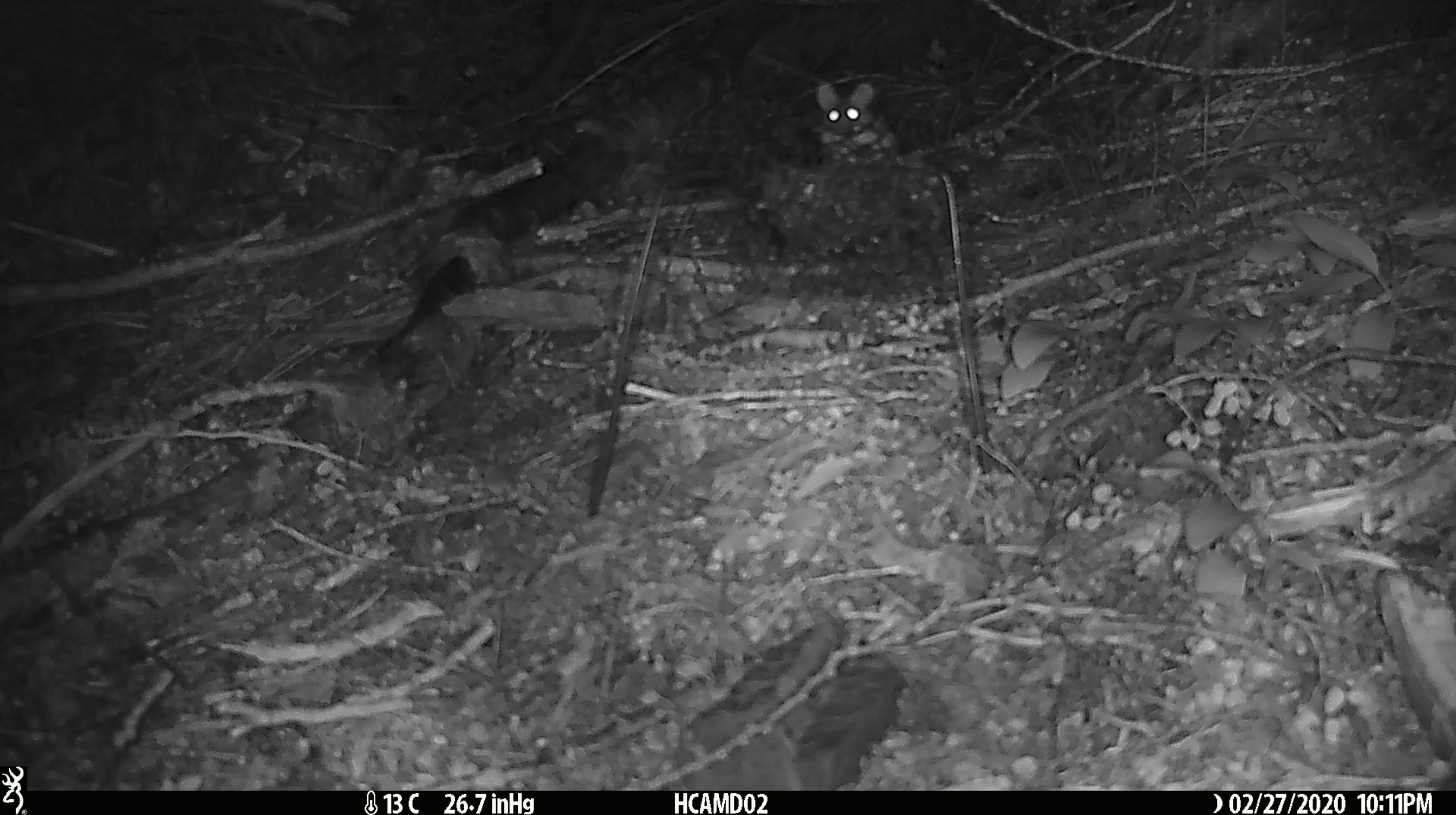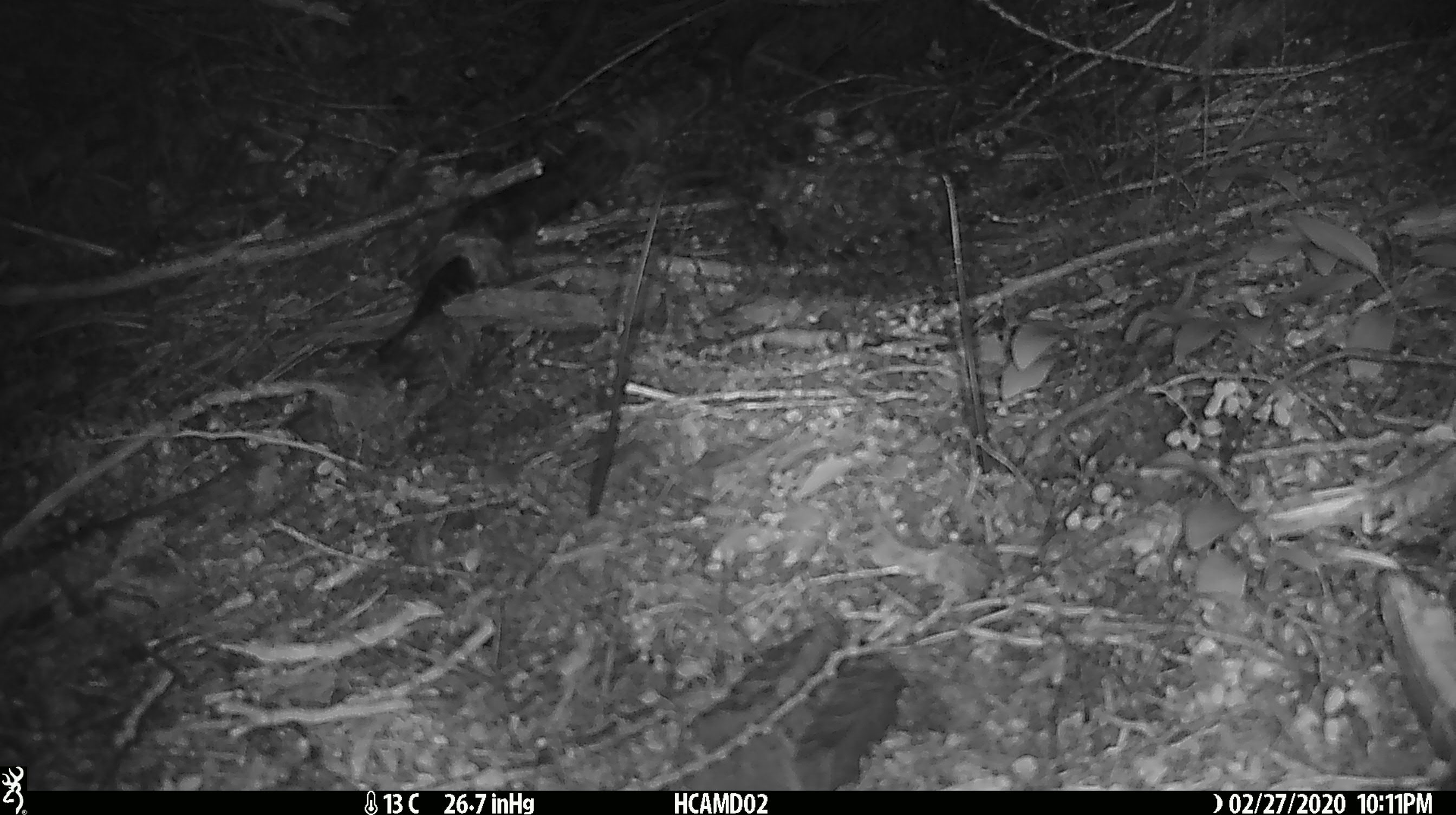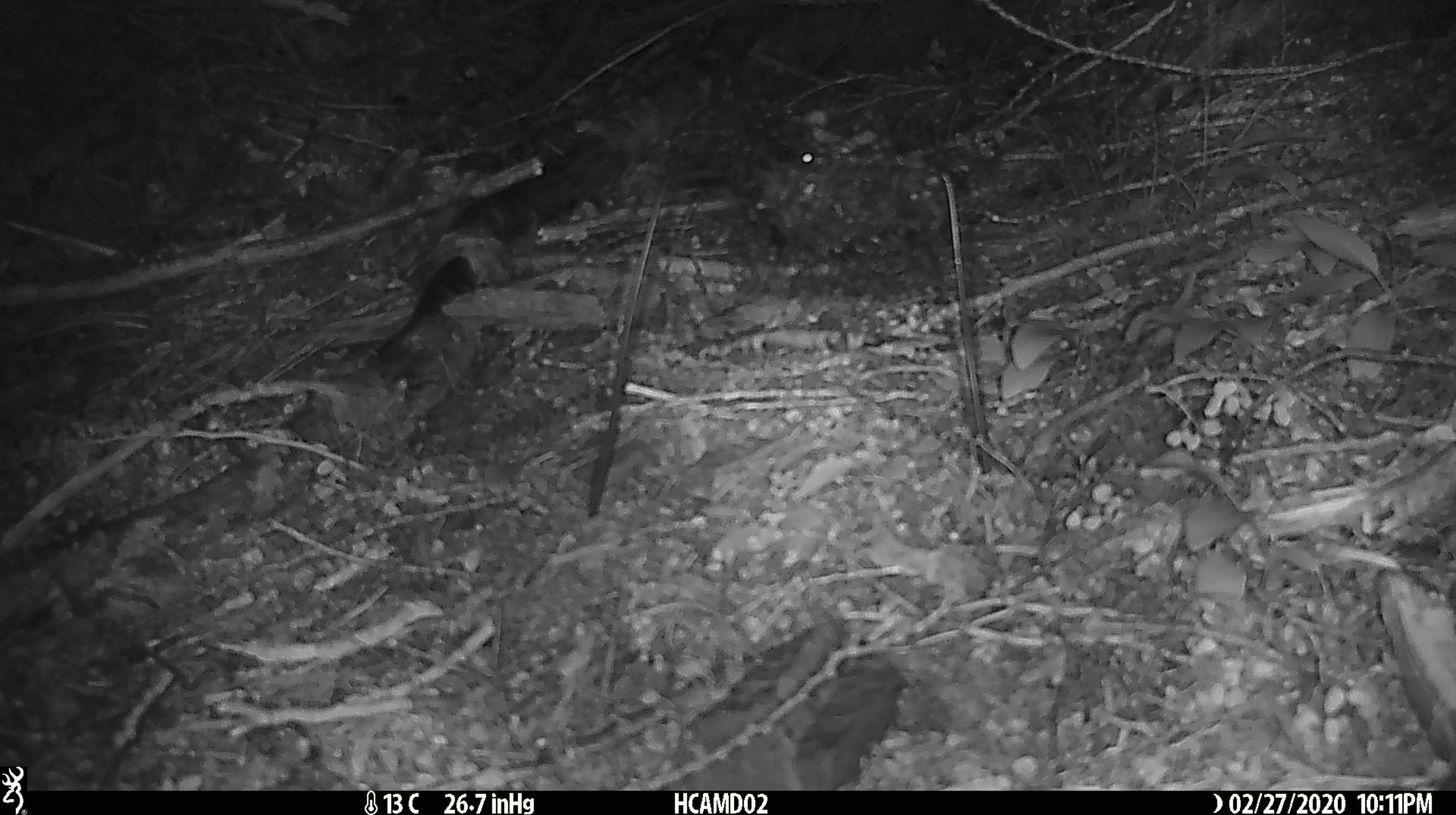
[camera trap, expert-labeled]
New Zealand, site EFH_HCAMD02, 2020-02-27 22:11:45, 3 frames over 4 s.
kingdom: Animalia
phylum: Chordata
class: Mammalia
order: Rodentia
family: Muridae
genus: Mus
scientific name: Mus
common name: mouse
Mouse (Mus).